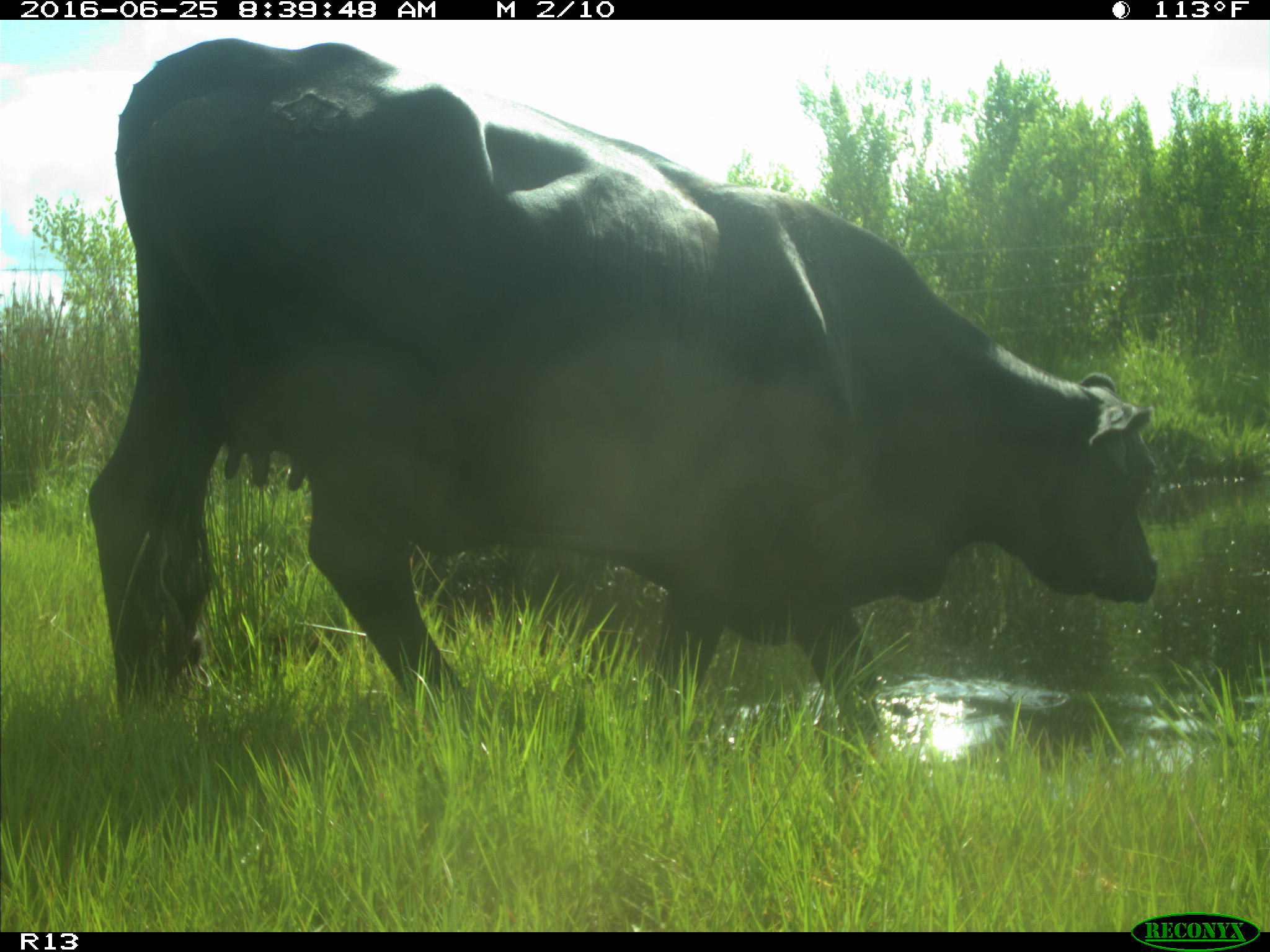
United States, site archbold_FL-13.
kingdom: Animalia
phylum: Chordata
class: Mammalia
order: Artiodactyla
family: Bovidae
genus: Bos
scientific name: Bos taurus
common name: domestic cow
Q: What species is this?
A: Bos taurus (domestic cow).